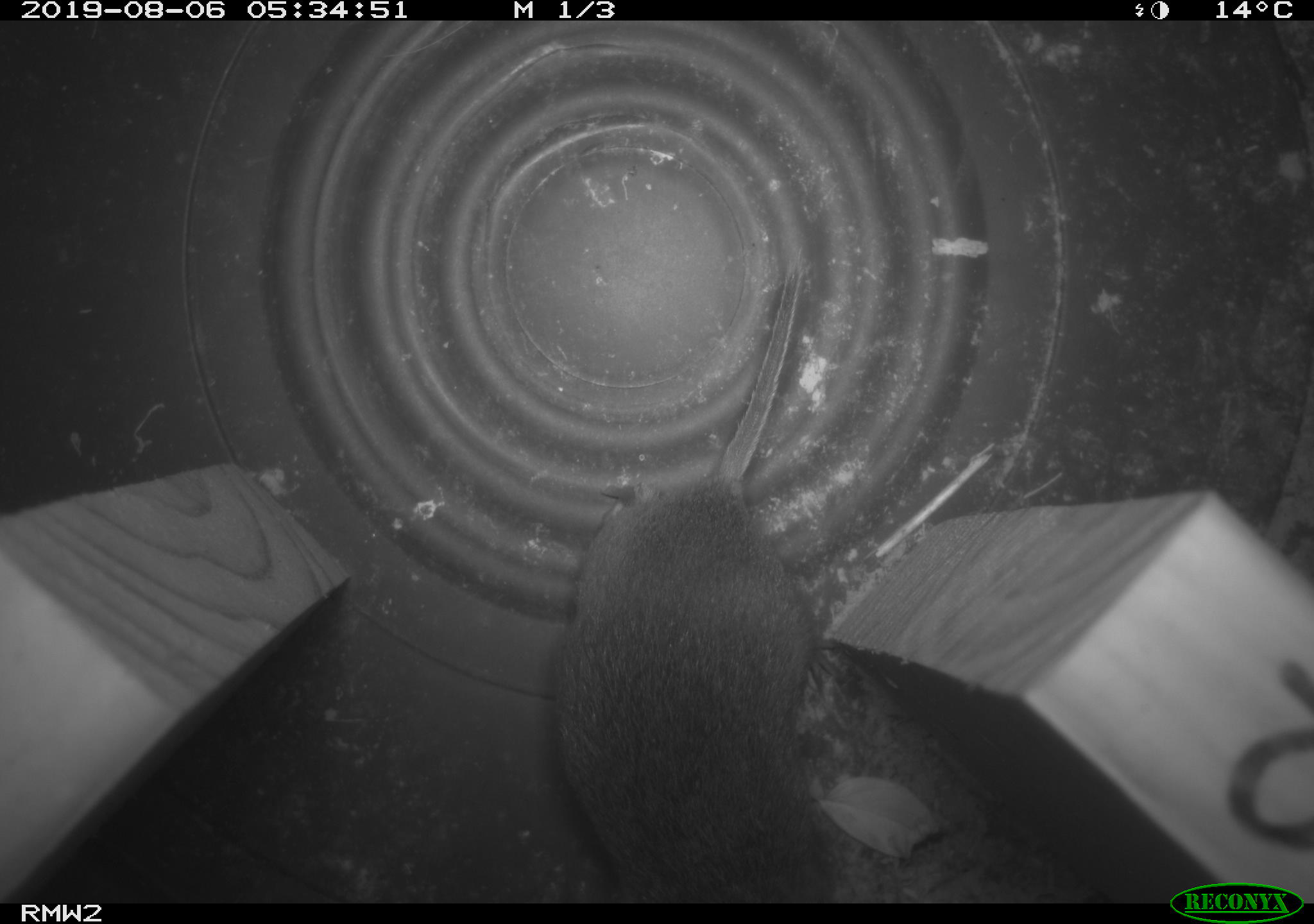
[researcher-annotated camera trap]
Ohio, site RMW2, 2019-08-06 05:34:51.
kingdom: Animalia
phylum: Chordata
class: Mammalia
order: Rodentia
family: Cricetidae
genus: Microtus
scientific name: Microtus pennsylvanicus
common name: meadow vole